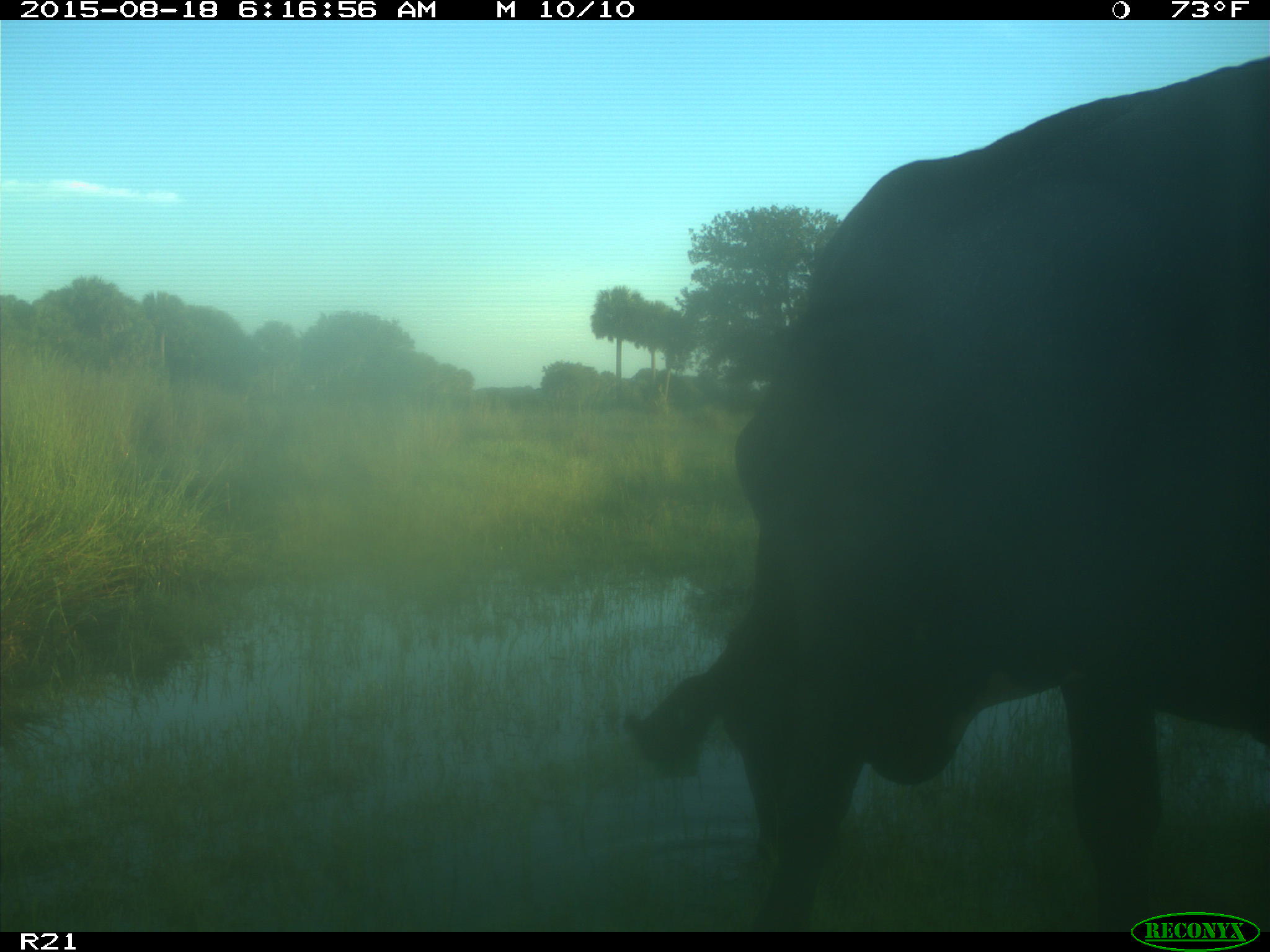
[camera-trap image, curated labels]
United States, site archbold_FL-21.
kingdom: Animalia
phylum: Chordata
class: Mammalia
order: Artiodactyla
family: Bovidae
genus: Bos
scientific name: Bos taurus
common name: domestic cow